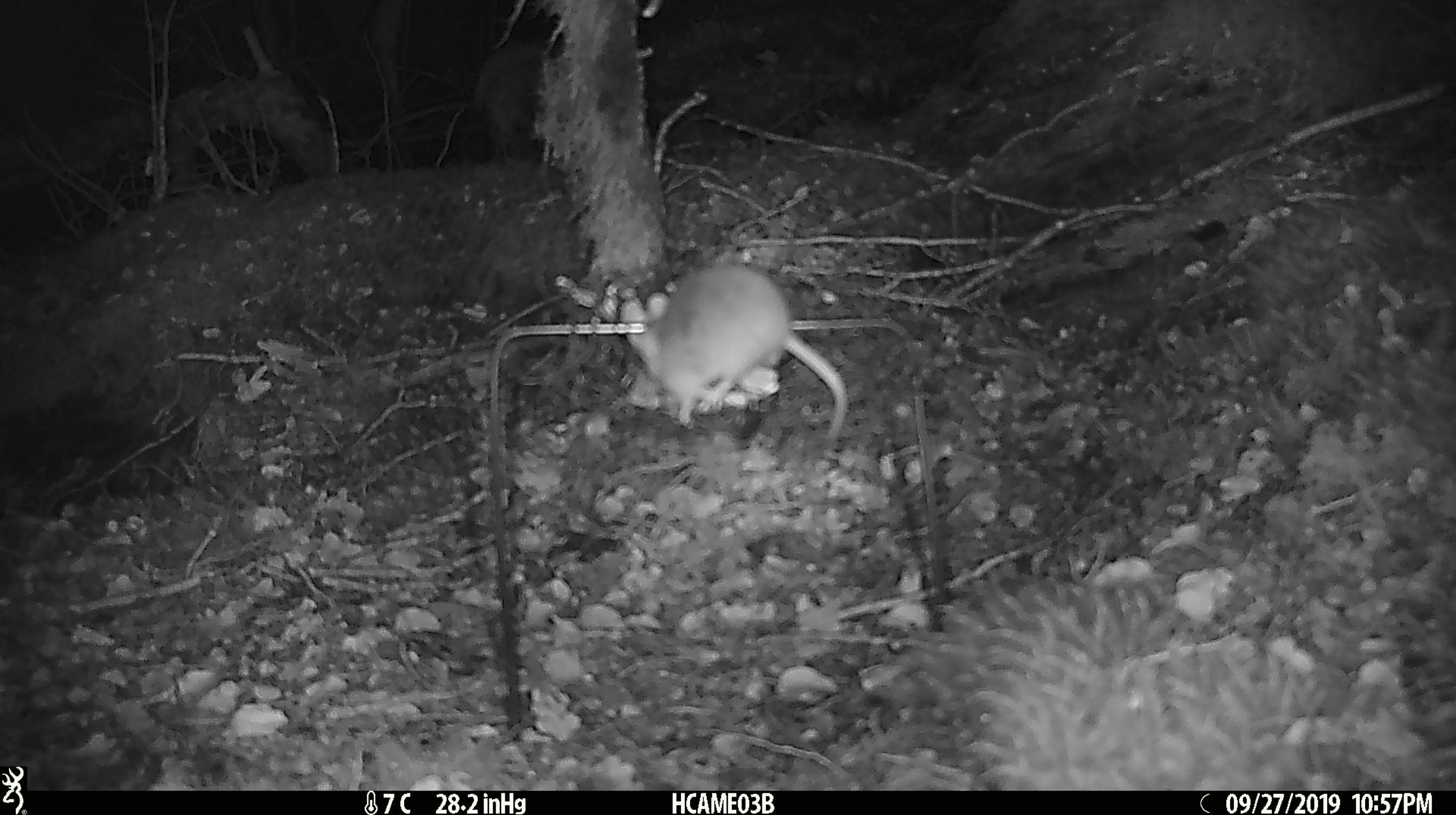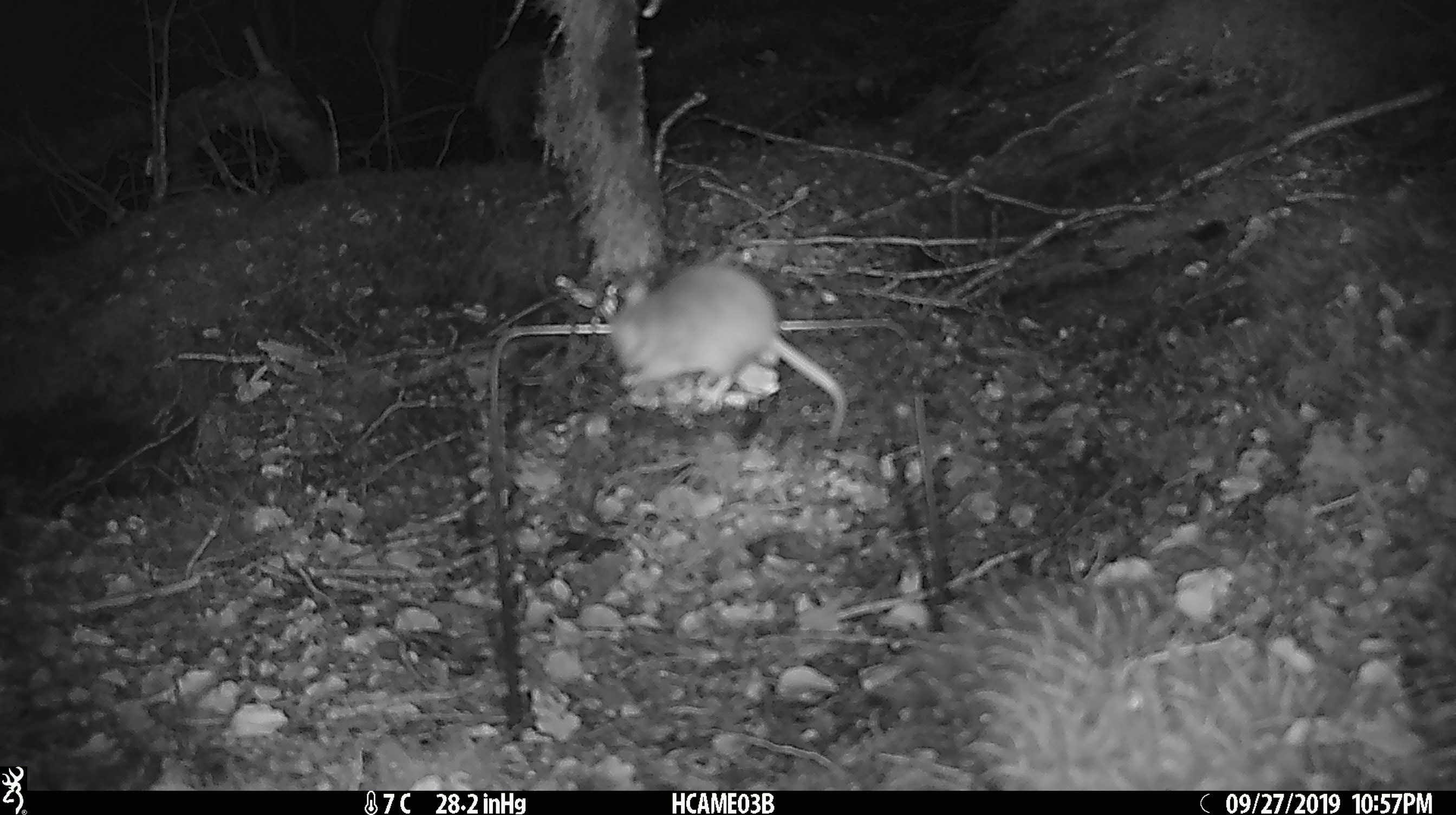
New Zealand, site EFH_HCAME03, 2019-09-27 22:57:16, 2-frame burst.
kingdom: Animalia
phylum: Chordata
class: Mammalia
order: Rodentia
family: Muridae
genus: Mus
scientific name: Mus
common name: mouse